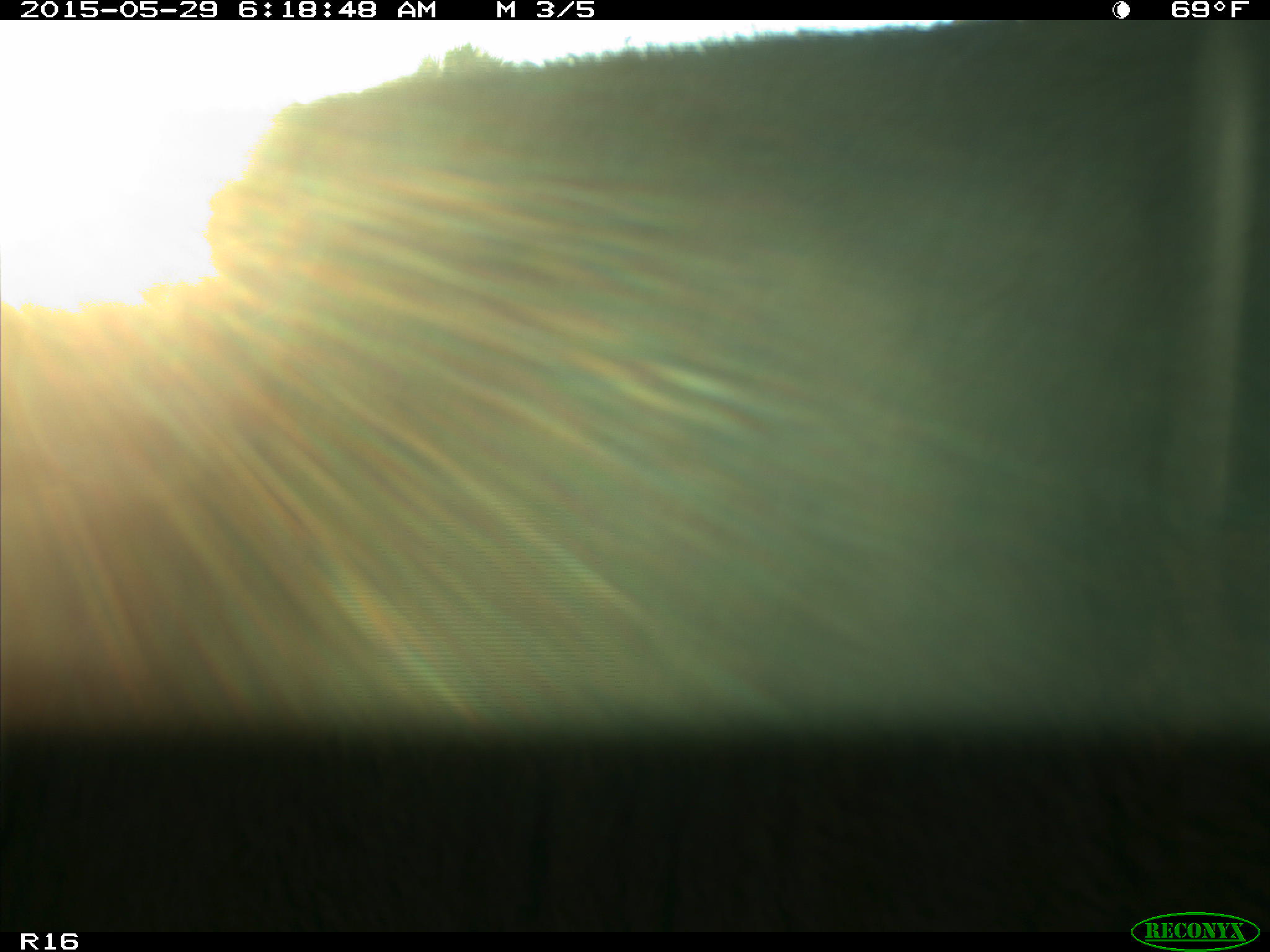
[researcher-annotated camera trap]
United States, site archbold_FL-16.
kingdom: Animalia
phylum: Chordata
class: Mammalia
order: Artiodactyla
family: Bovidae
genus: Bos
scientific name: Bos taurus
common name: domestic cow